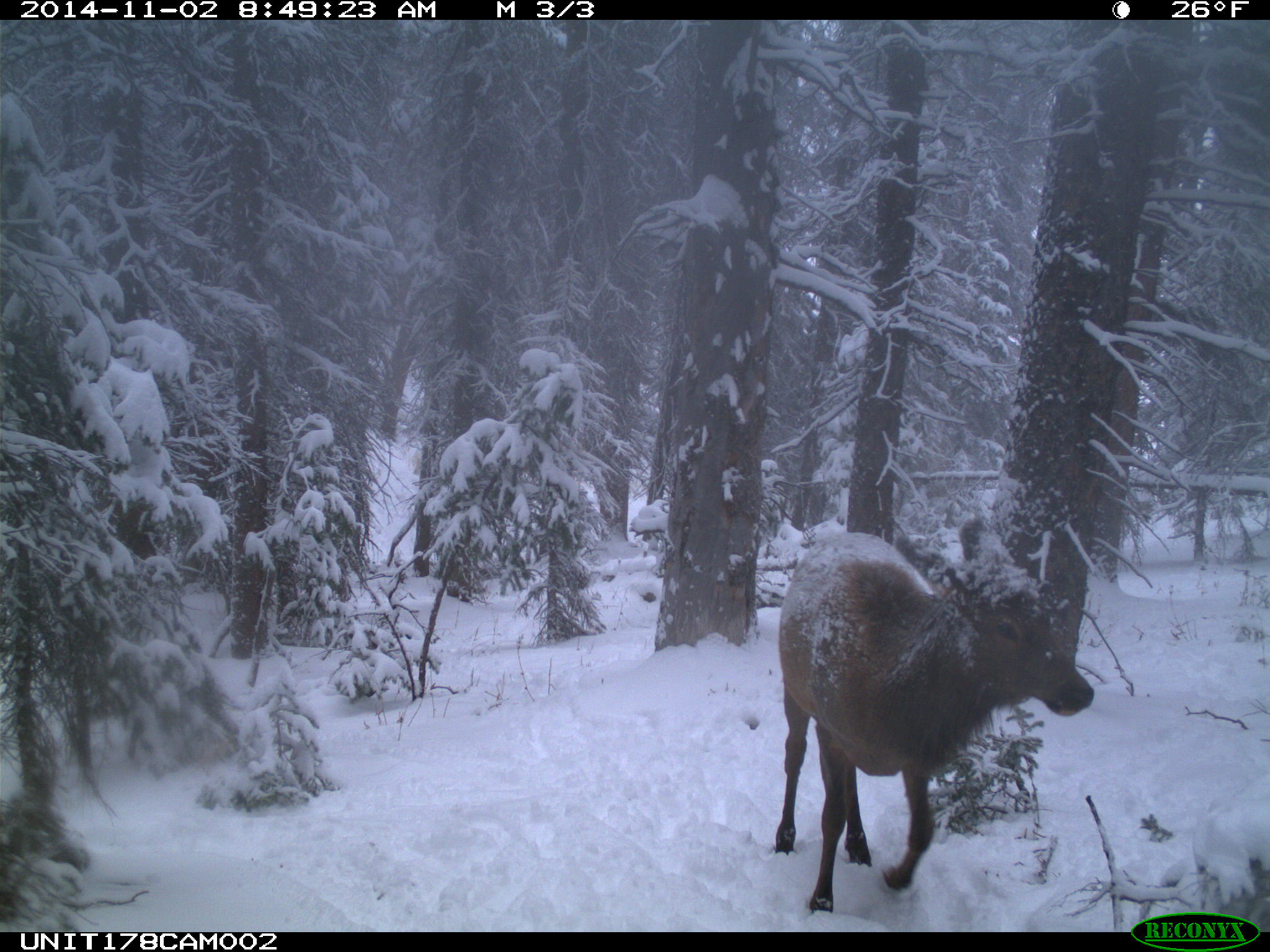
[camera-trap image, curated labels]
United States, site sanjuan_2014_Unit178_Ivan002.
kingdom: Animalia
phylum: Chordata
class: Mammalia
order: Artiodactyla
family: Cervidae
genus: Cervus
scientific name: Cervus elaphus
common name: red deer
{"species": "Cervus elaphus (red deer)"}